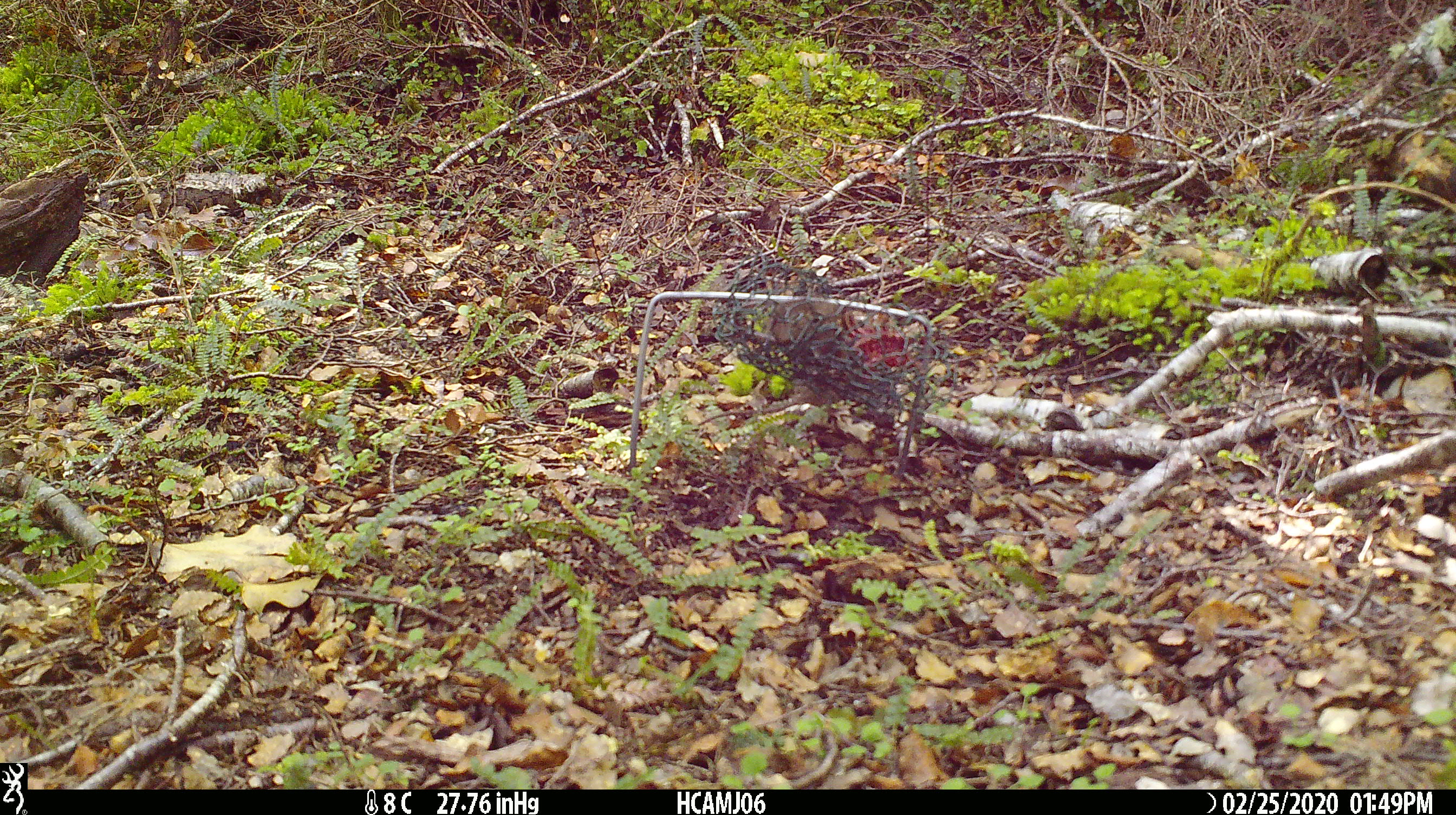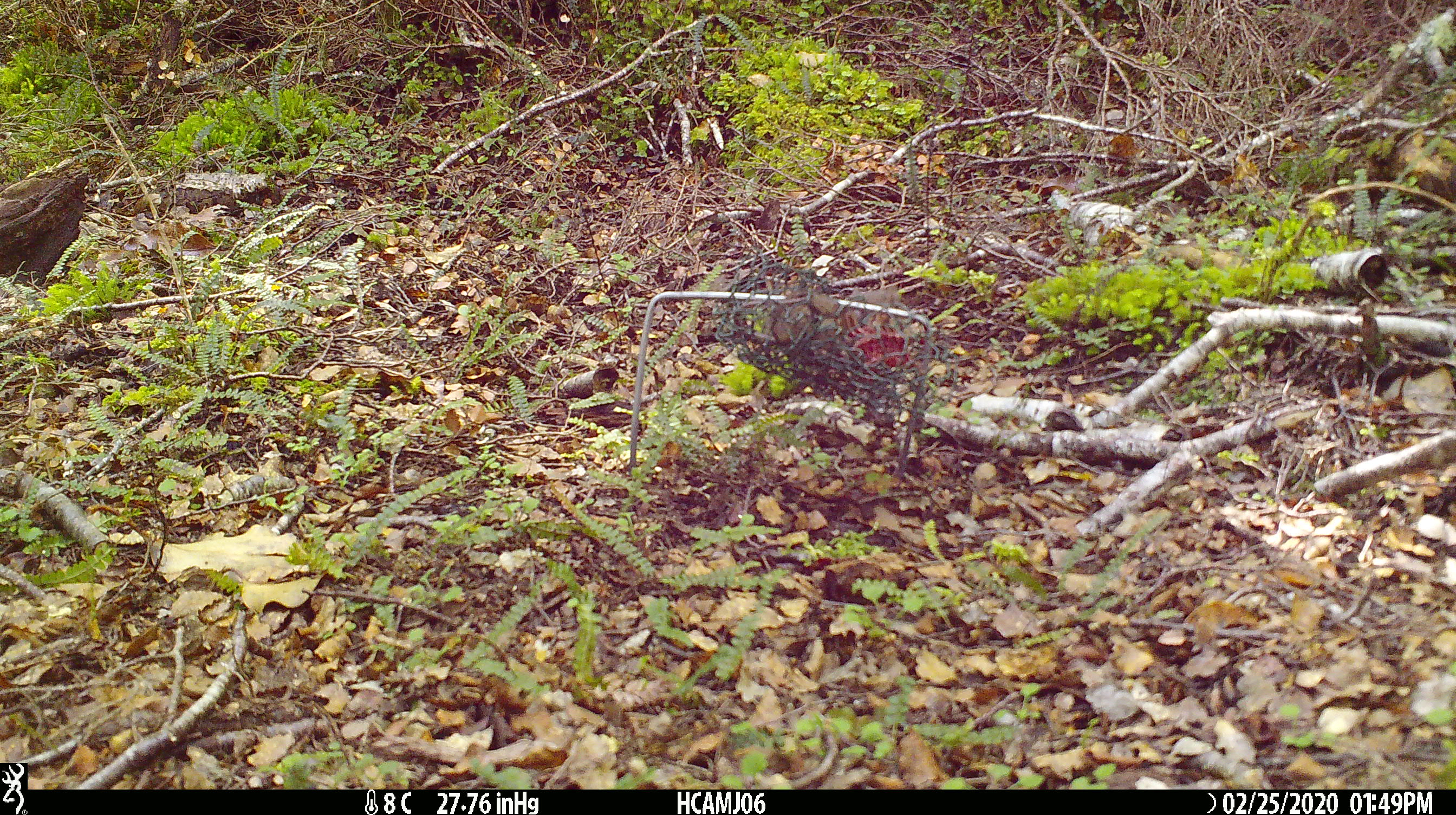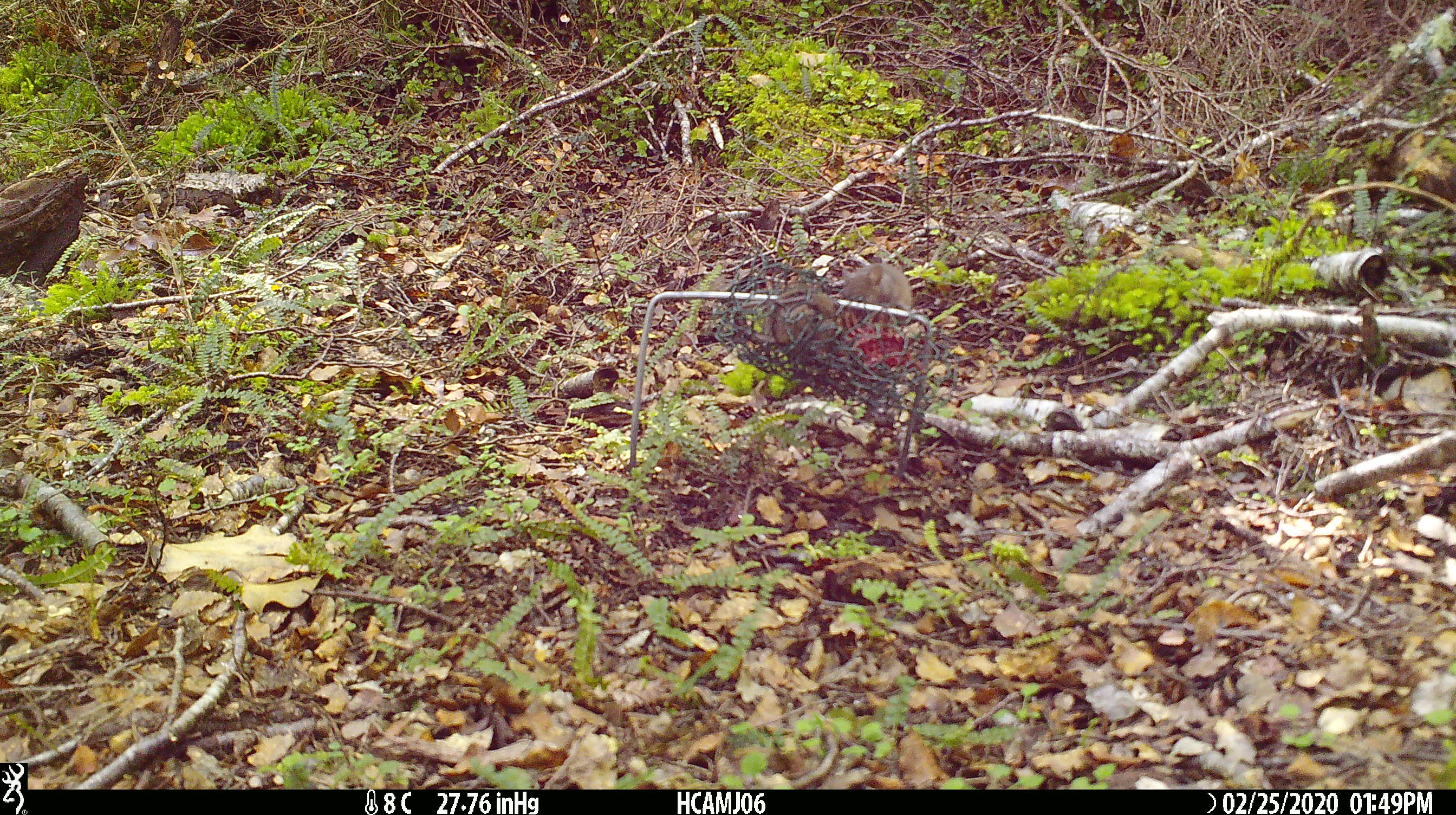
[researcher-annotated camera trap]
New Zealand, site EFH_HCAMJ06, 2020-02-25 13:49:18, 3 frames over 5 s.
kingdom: Animalia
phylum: Chordata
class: Mammalia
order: Rodentia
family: Muridae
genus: Mus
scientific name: Mus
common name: mouse